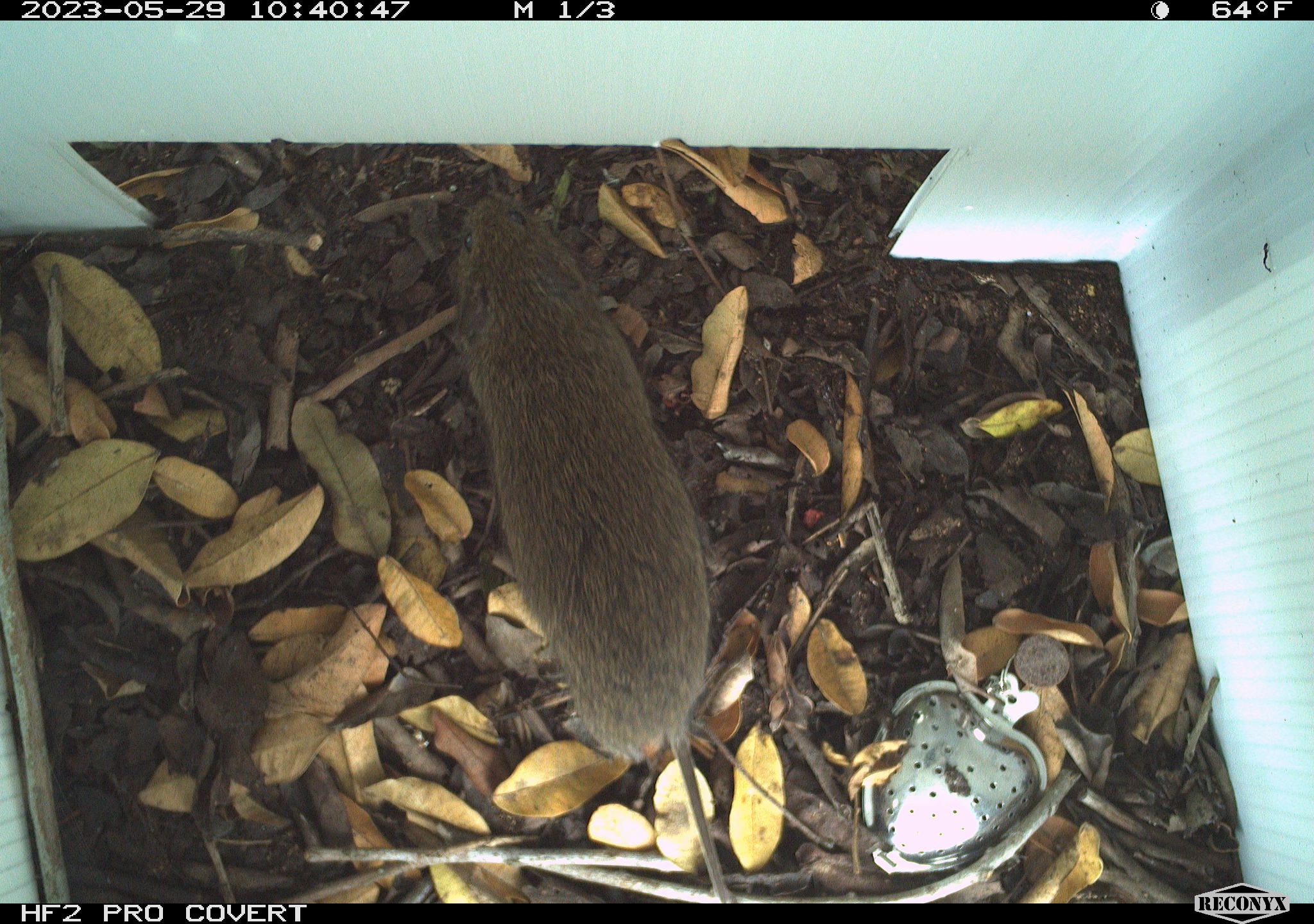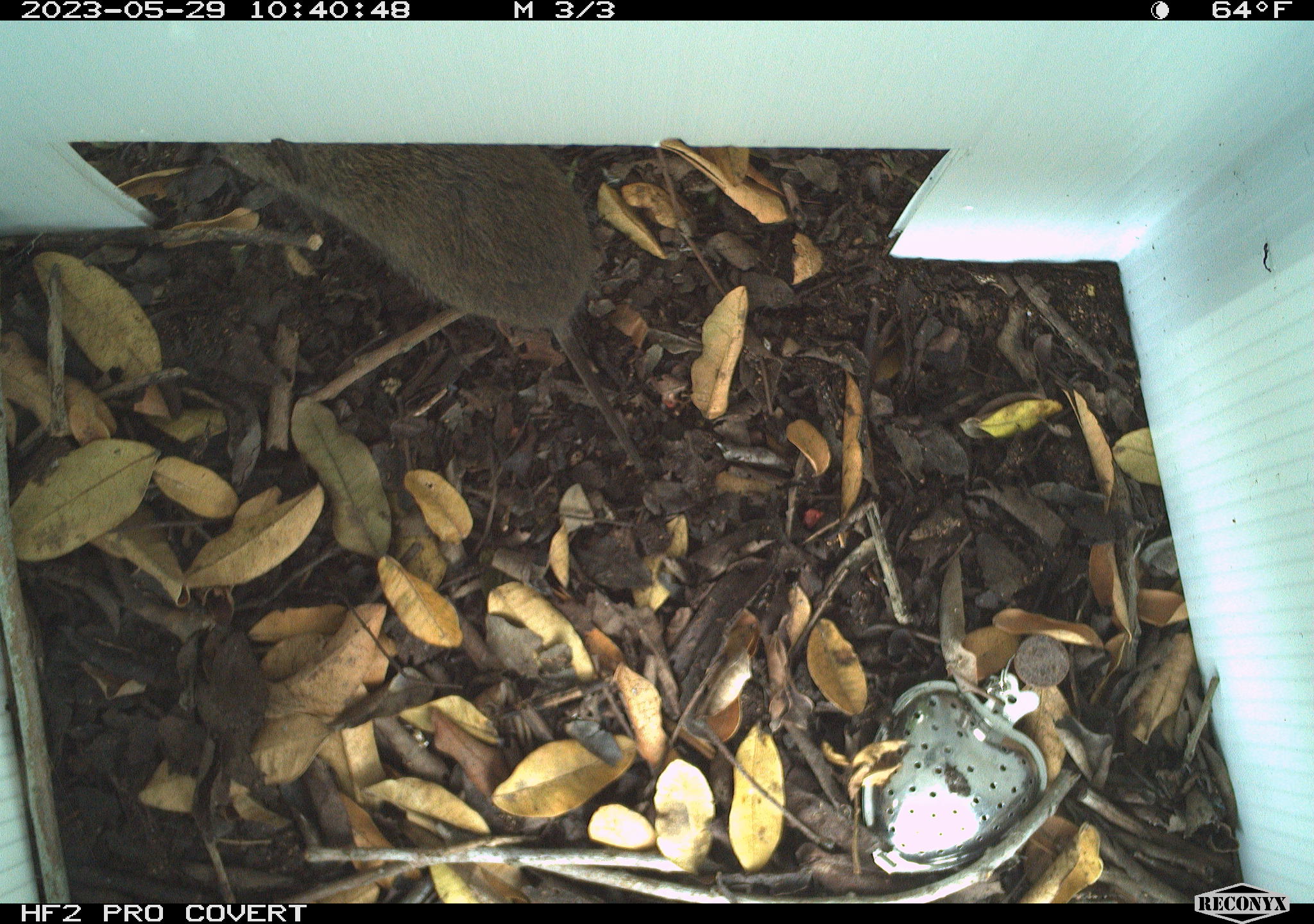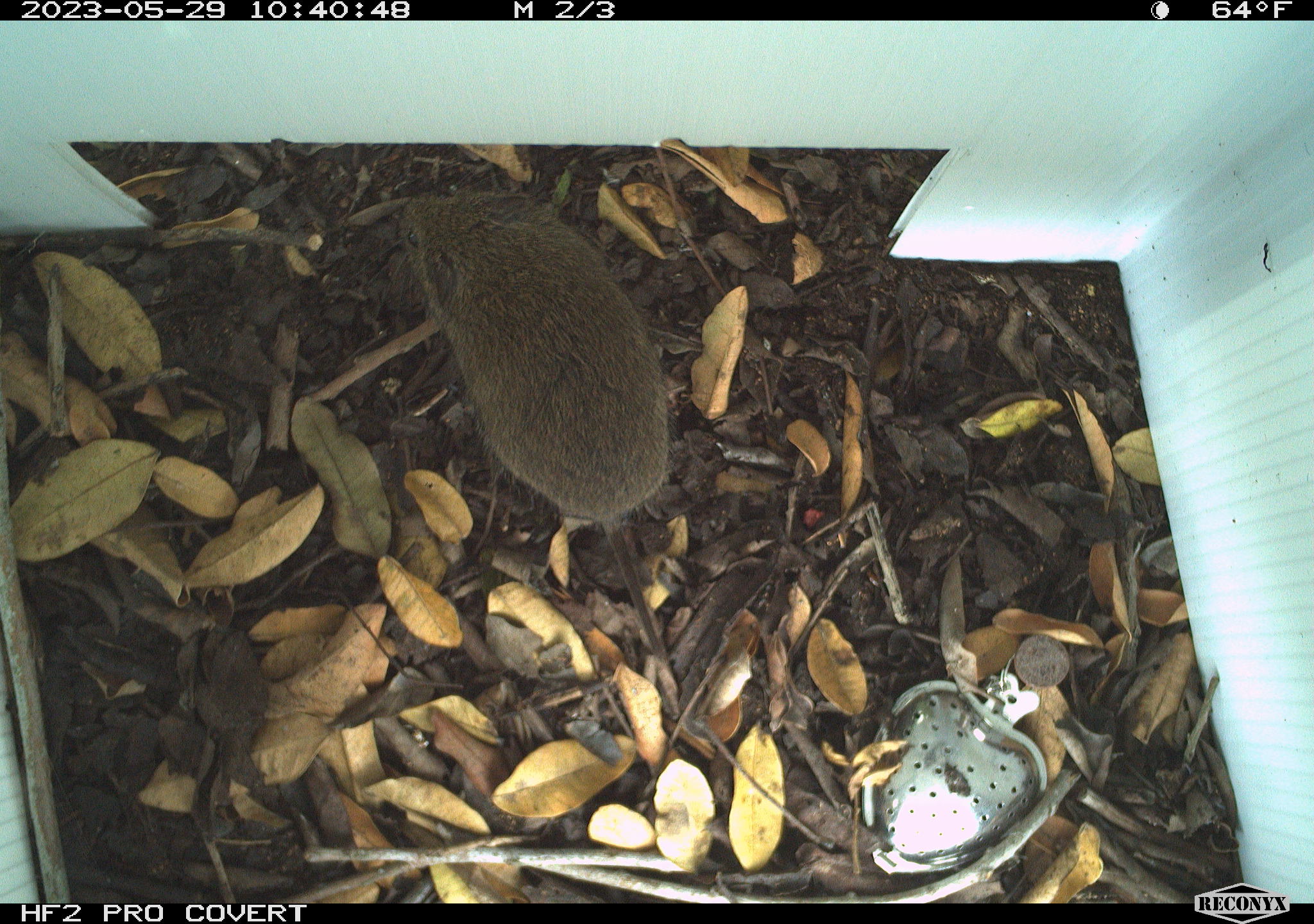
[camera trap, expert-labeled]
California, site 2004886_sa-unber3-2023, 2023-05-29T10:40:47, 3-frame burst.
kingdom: Animalia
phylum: Chordata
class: Mammalia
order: Rodentia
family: Cricetidae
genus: Microtus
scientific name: Microtus californicus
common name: california vole